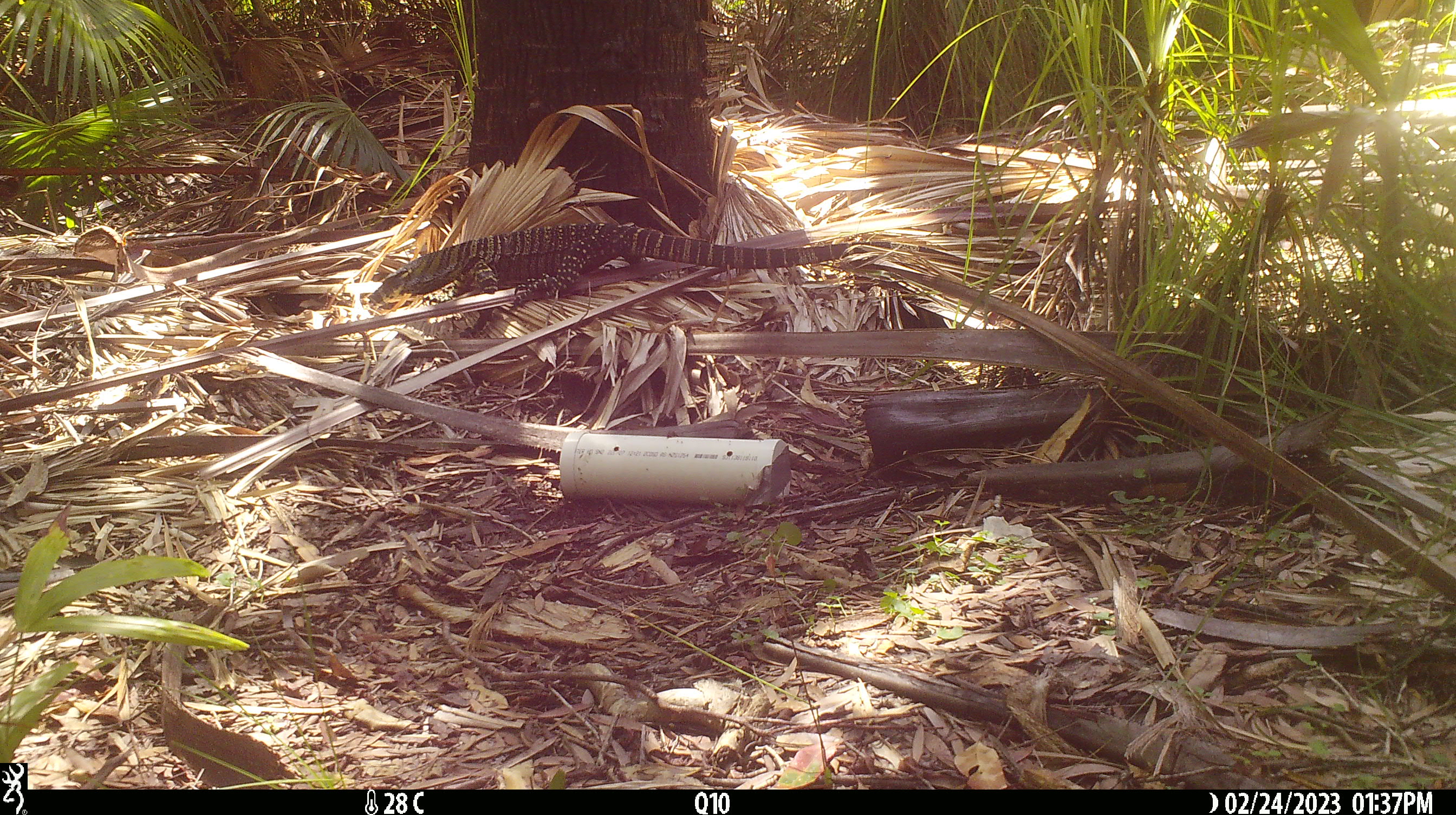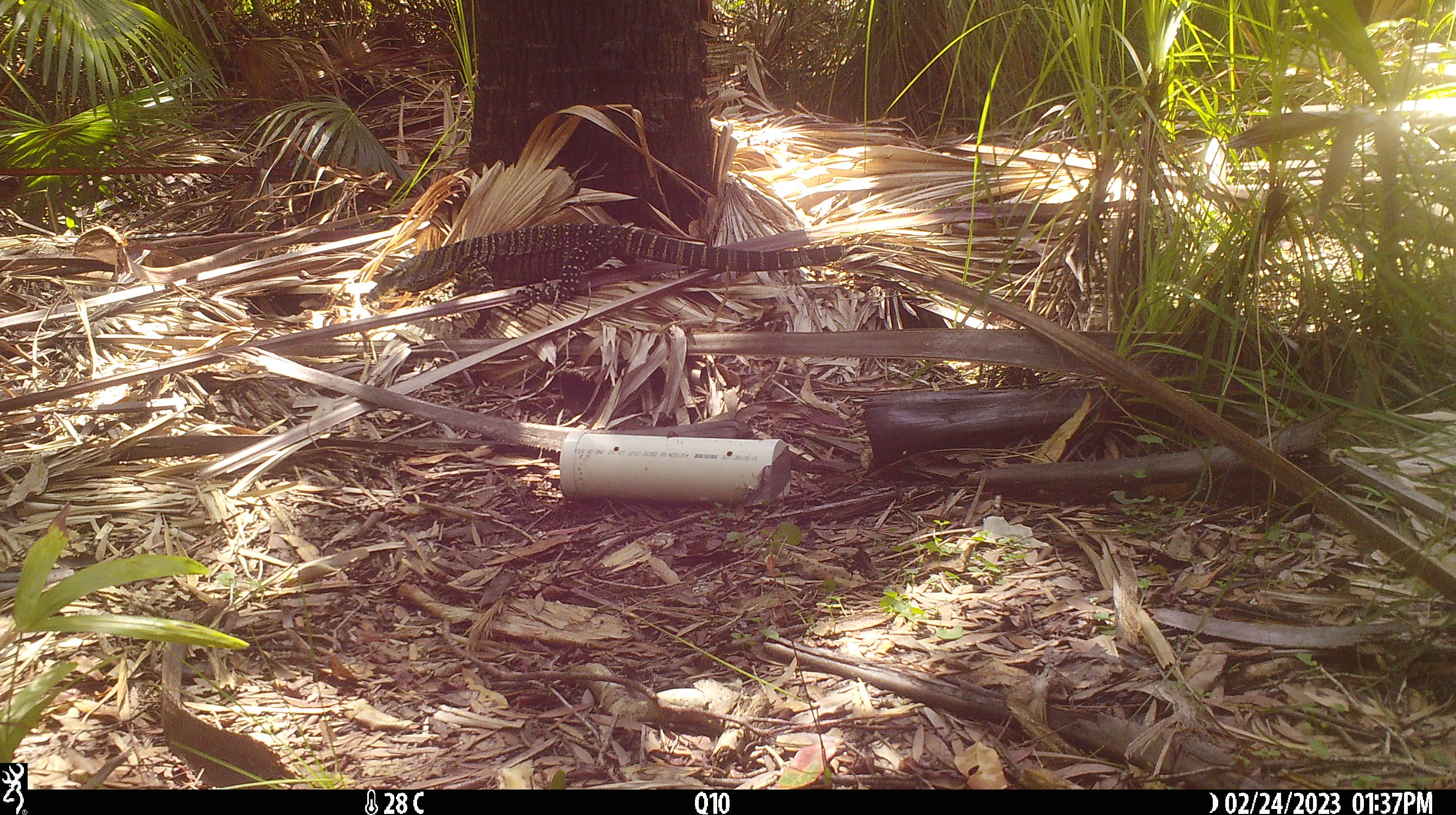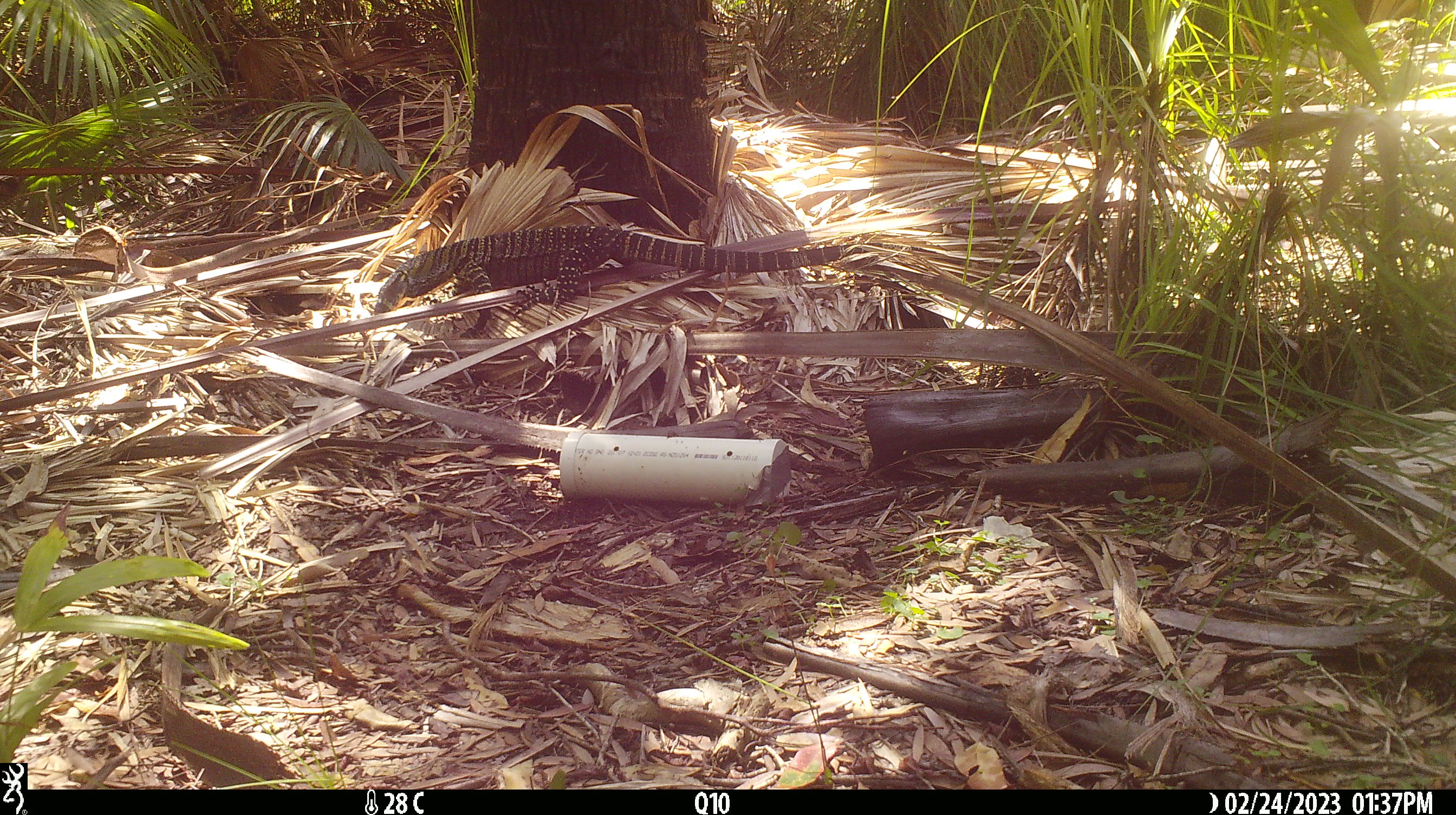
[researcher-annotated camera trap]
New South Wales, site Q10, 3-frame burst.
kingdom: Animalia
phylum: Chordata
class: Reptilia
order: Squamata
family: Varanidae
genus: Varanus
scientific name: Varanus varius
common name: lace monitor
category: goanna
Goanna (lace monitor) (Varanus varius).